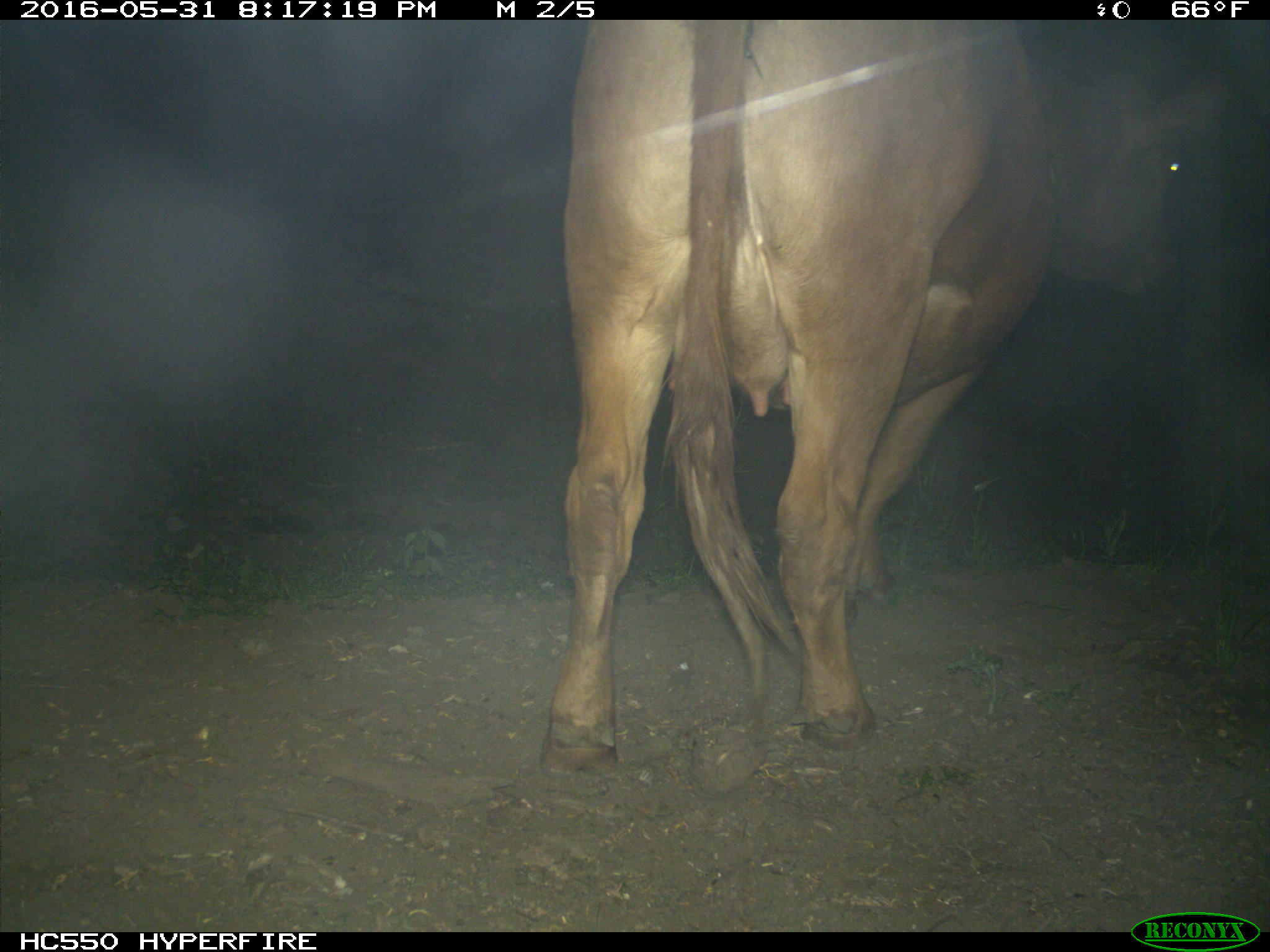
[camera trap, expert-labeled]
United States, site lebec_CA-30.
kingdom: Animalia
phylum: Chordata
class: Mammalia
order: Artiodactyla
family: Bovidae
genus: Bos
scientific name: Bos taurus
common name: domestic cow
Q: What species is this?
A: Bos taurus (domestic cow).